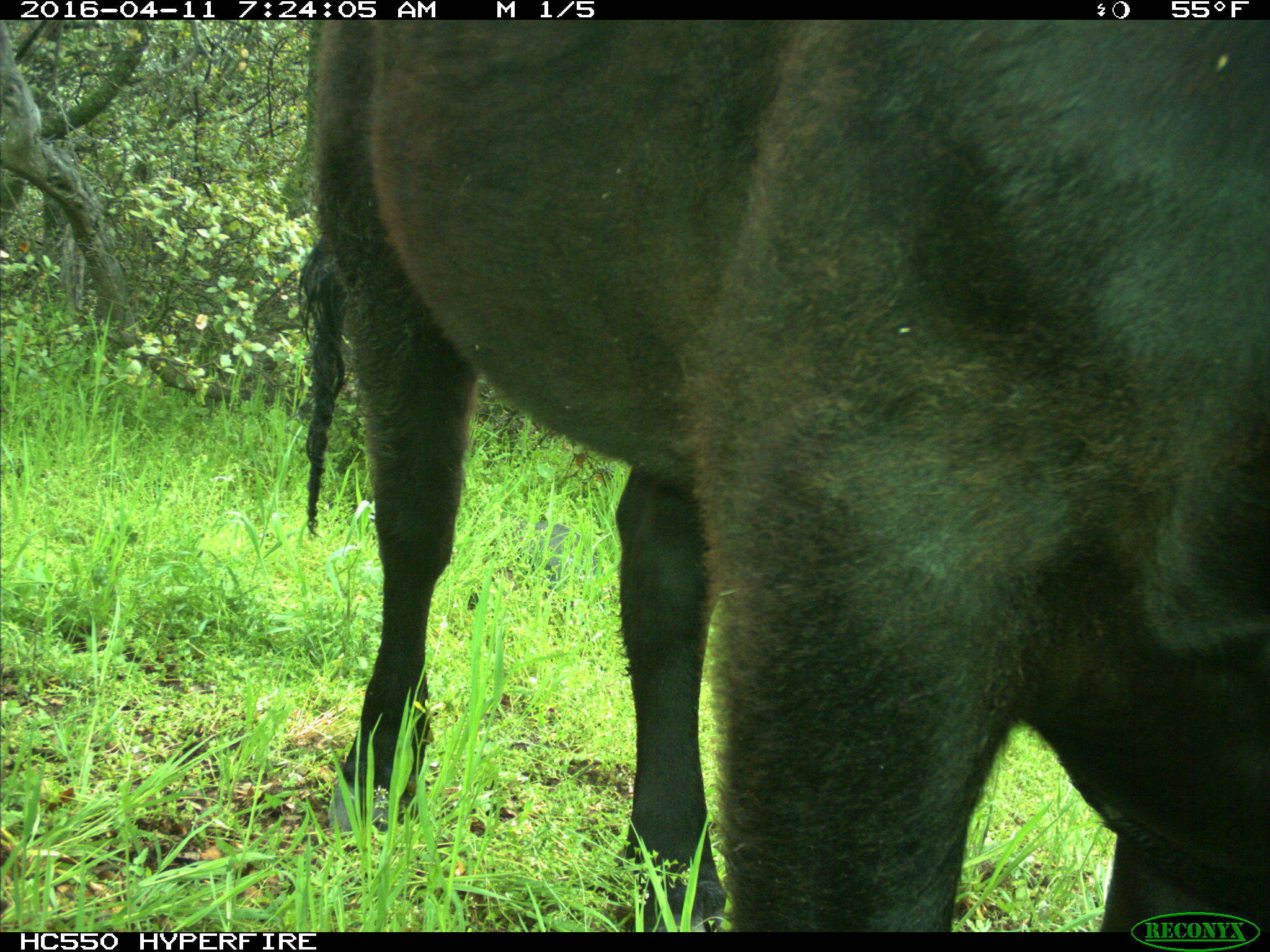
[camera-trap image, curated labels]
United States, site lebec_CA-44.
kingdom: Animalia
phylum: Chordata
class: Mammalia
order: Artiodactyla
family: Bovidae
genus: Bos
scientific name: Bos taurus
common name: domestic cow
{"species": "Bos taurus (domestic cow)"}